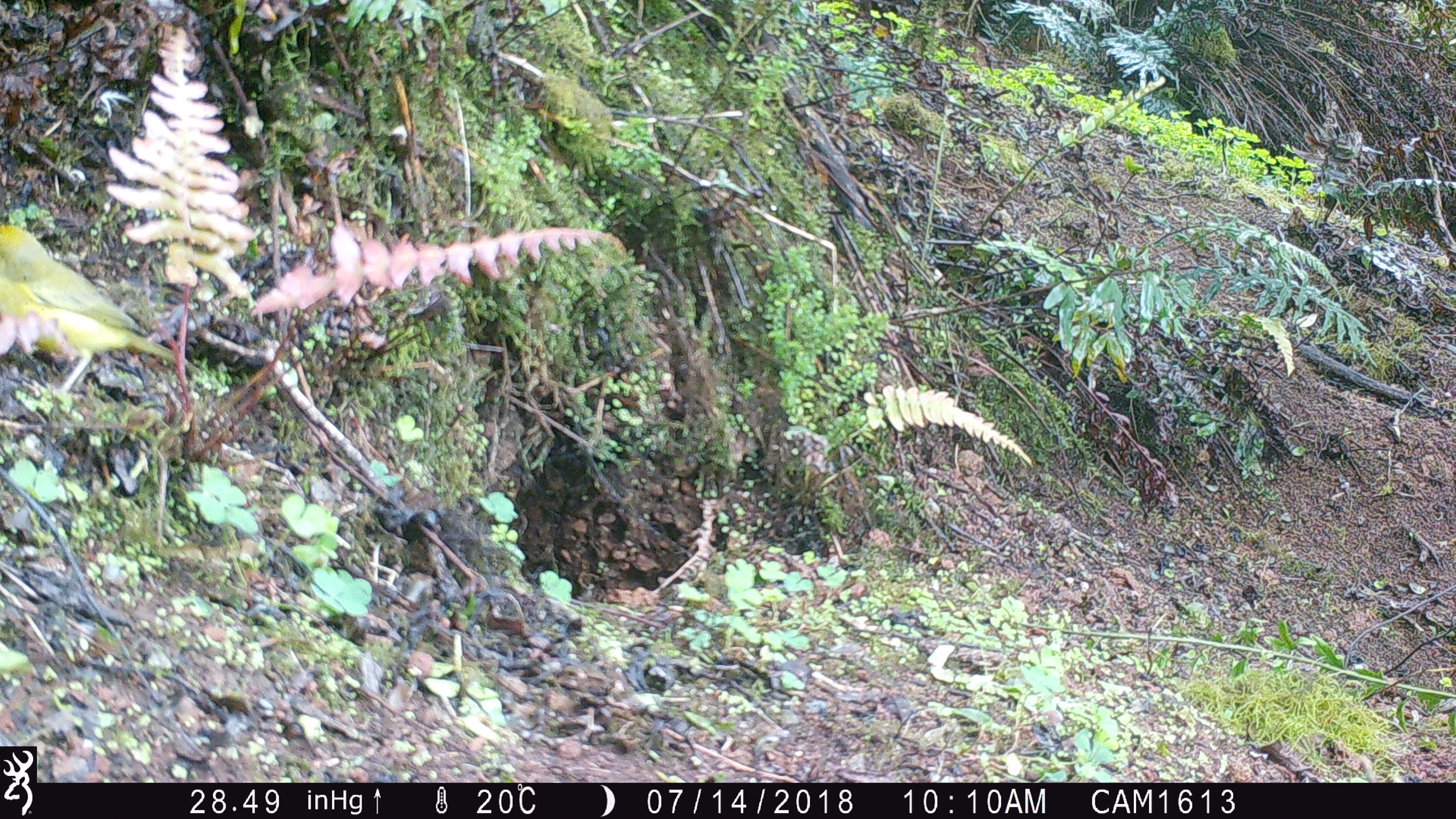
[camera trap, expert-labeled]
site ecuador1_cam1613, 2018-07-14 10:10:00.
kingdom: Animalia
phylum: Chordata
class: Aves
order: Passeriformes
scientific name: Passeriformes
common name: songbirds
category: passerine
Passerine (songbirds) (Passeriformes).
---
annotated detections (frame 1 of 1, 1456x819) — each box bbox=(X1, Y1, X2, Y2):
passerine: bbox=(0, 209, 170, 396)